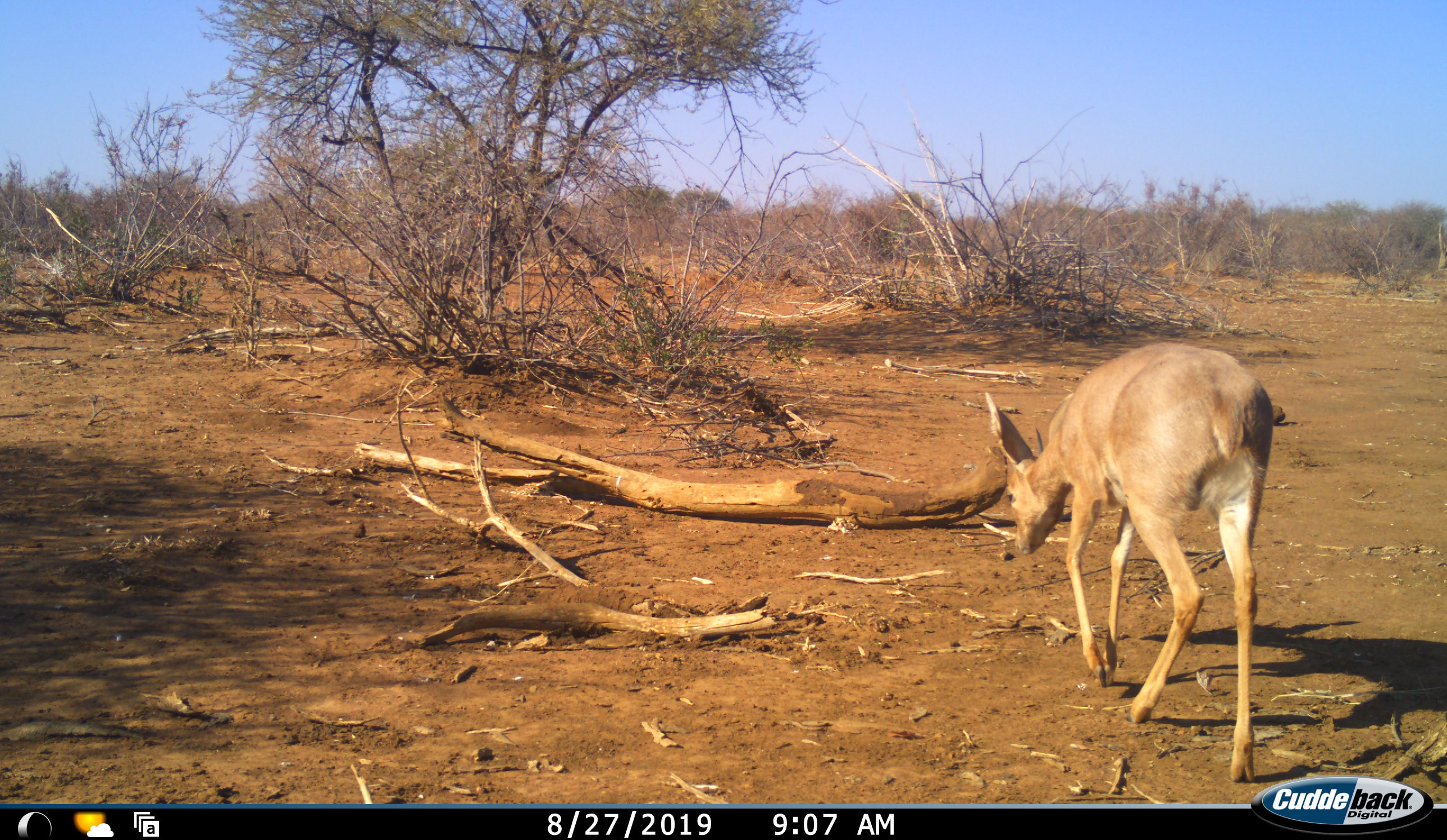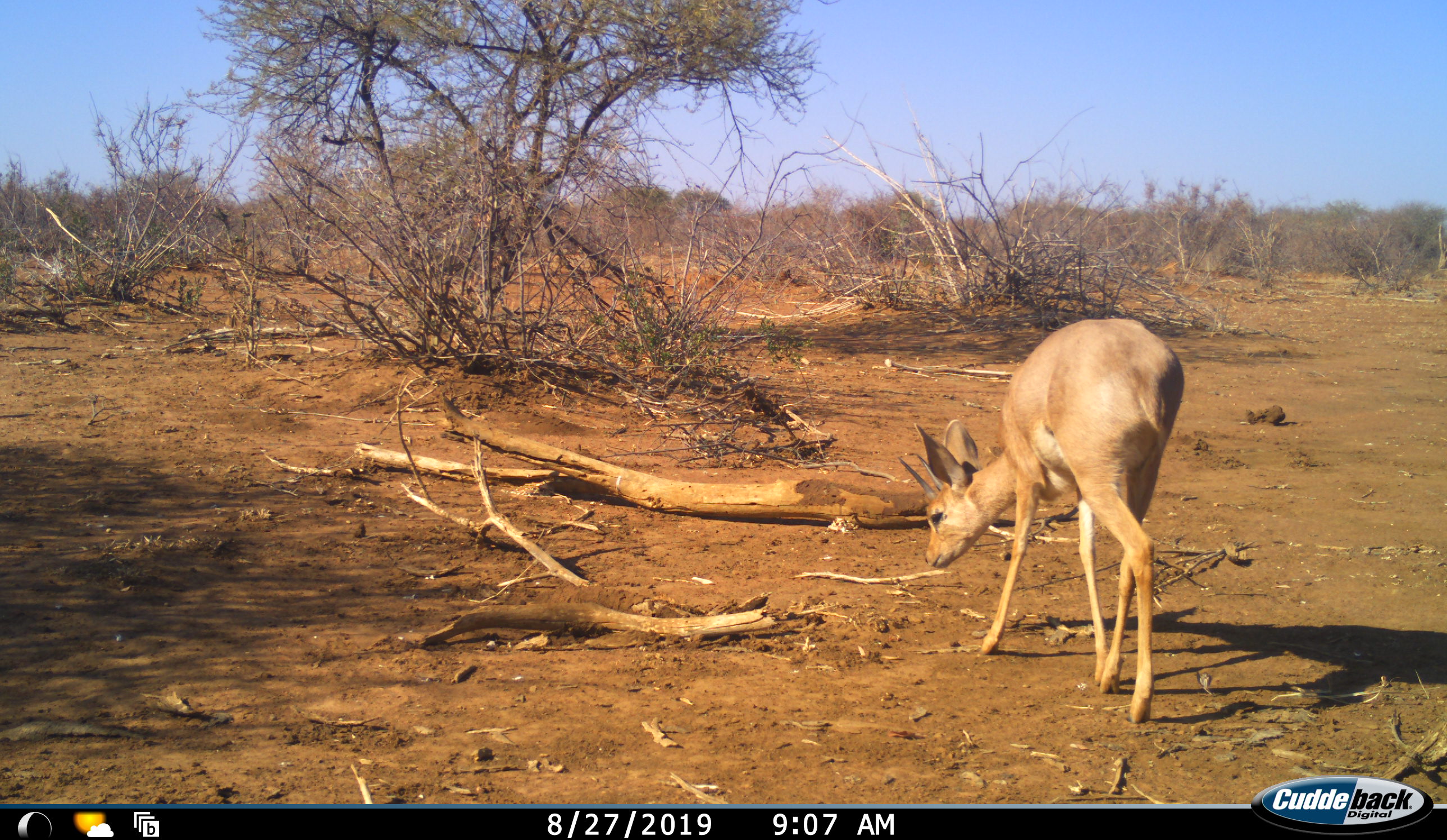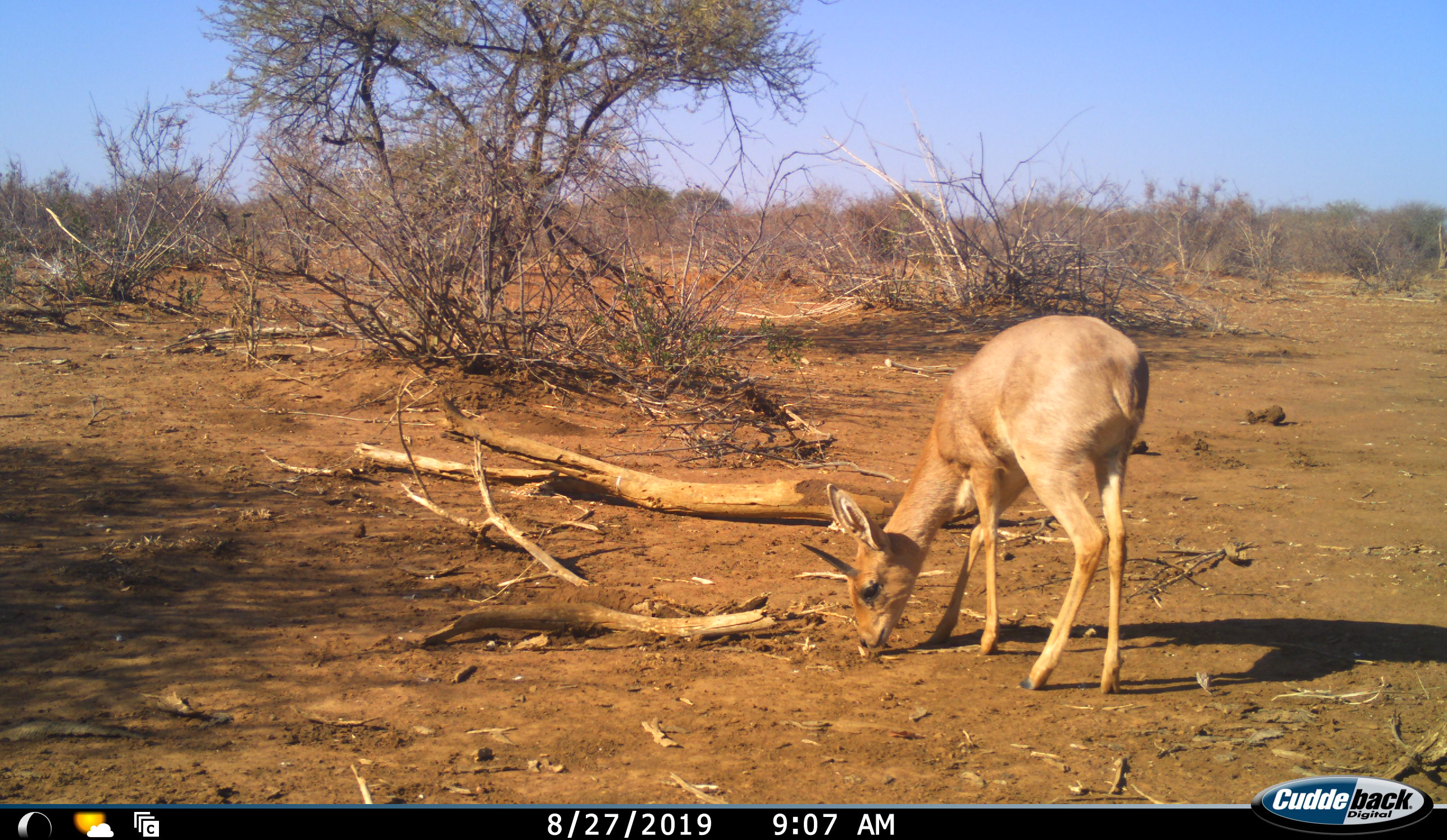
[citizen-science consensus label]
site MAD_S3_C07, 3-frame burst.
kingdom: Animalia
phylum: Chordata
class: Mammalia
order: Artiodactyla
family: Bovidae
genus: Sylvicapra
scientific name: Sylvicapra grimmia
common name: common duiker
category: duikercommongrey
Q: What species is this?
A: Duikercommongrey (common duiker) (Sylvicapra grimmia).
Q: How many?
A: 1.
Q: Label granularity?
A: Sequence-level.